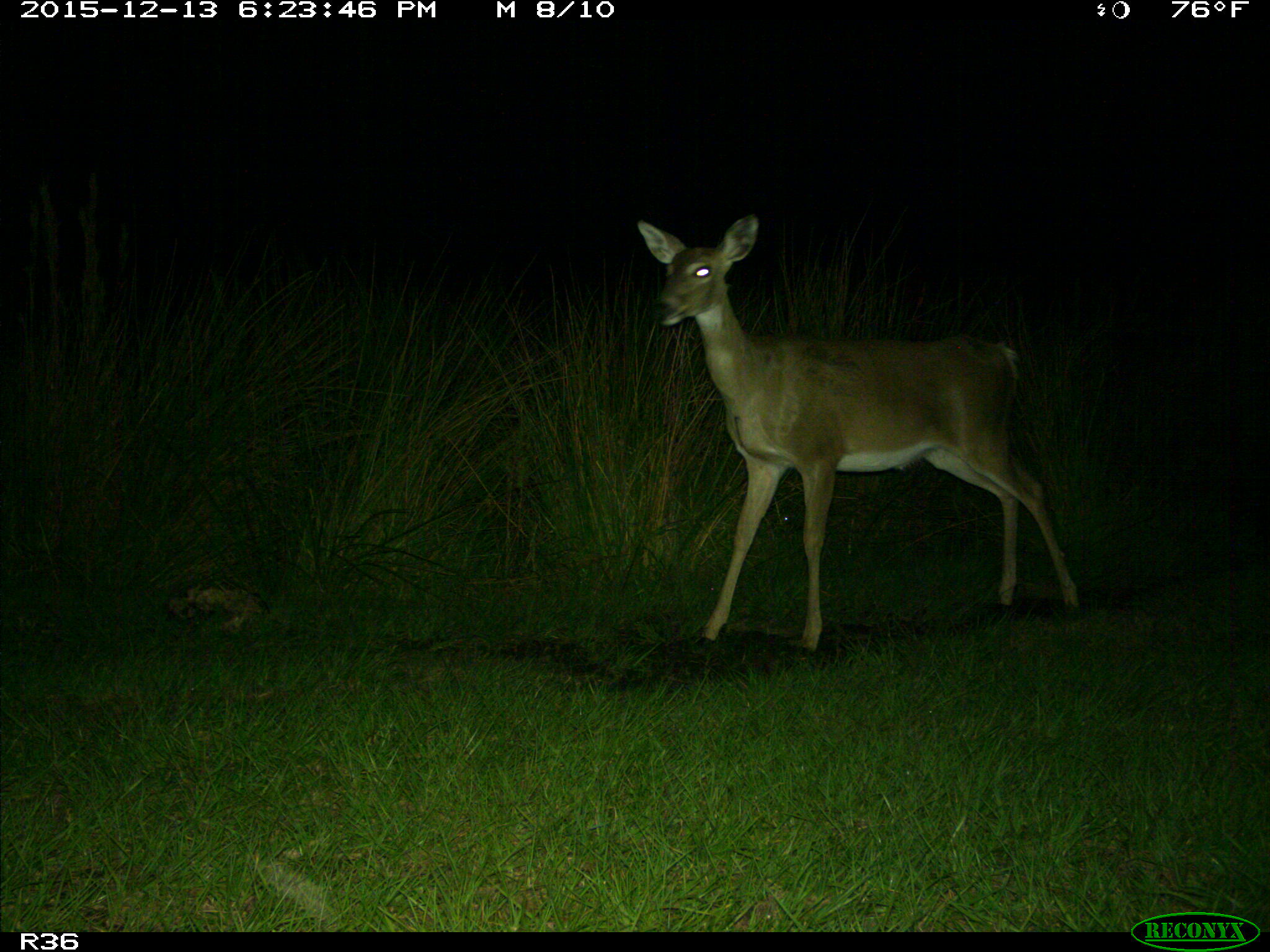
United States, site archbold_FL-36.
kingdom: Animalia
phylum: Chordata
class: Mammalia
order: Artiodactyla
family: Cervidae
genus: Odocoileus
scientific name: Odocoileus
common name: deer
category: unidentified deer